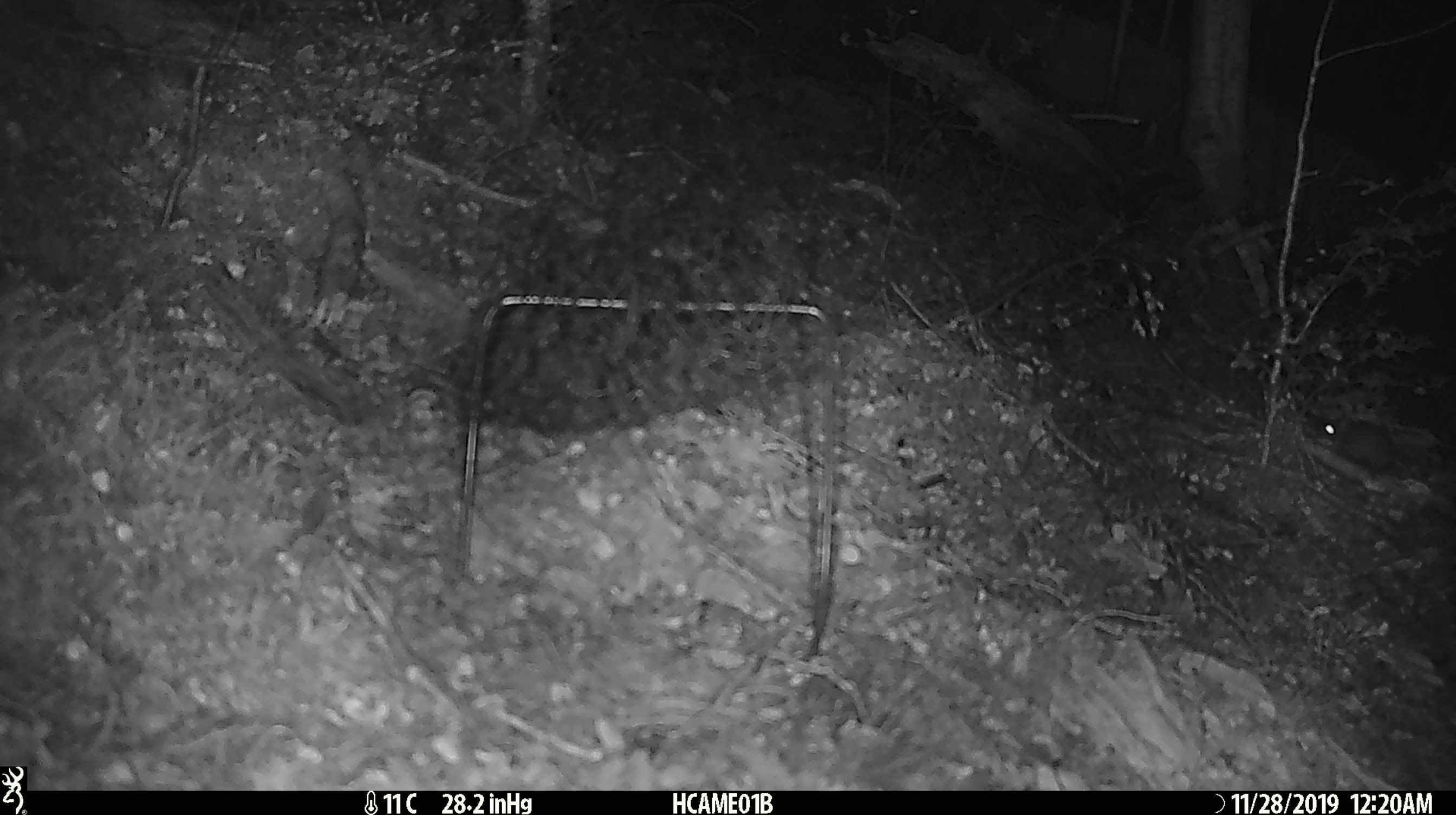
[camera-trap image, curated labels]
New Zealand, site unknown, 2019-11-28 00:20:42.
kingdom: Animalia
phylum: Chordata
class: Mammalia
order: Rodentia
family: Muridae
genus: Mus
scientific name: Mus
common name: mouse